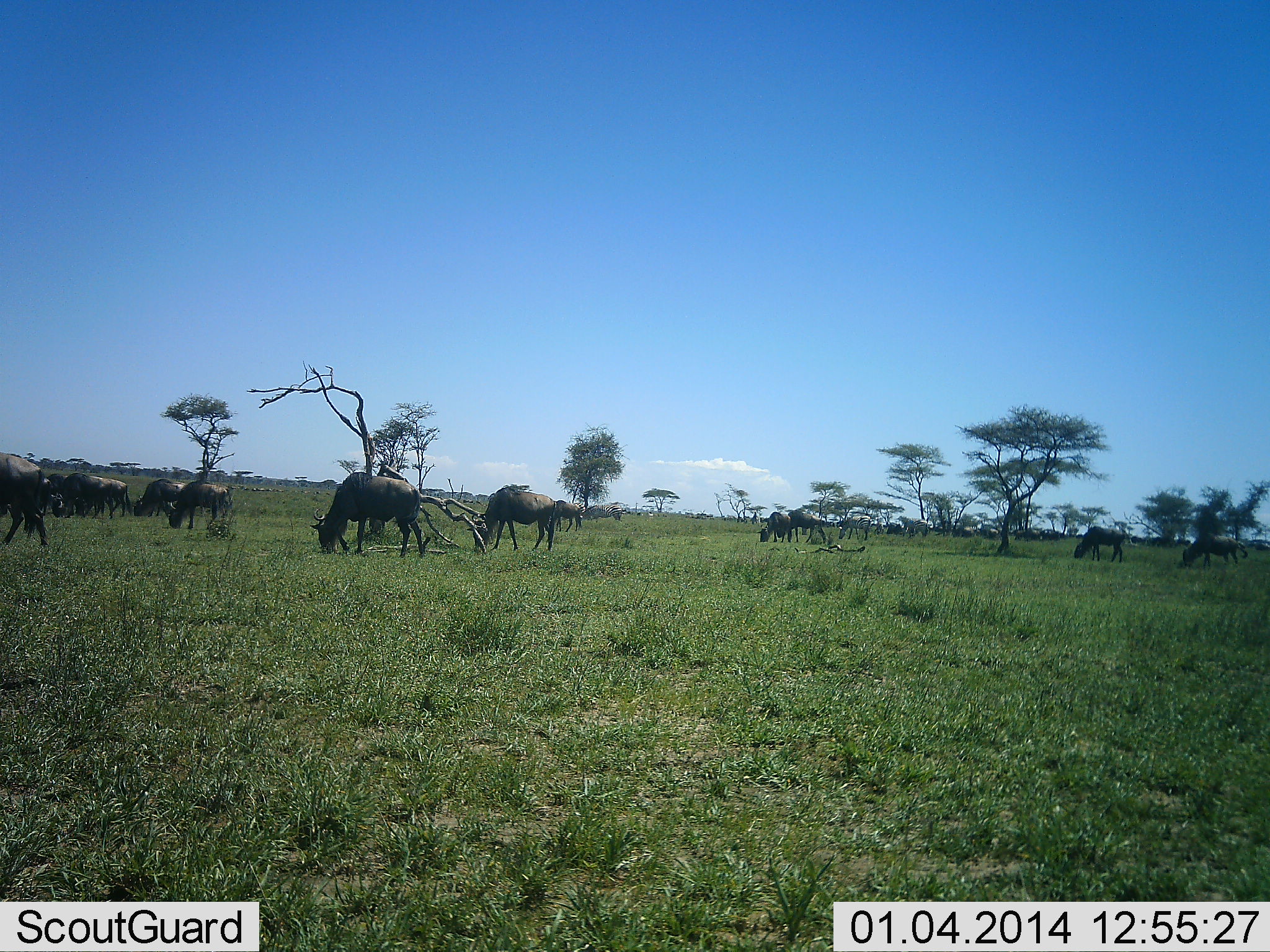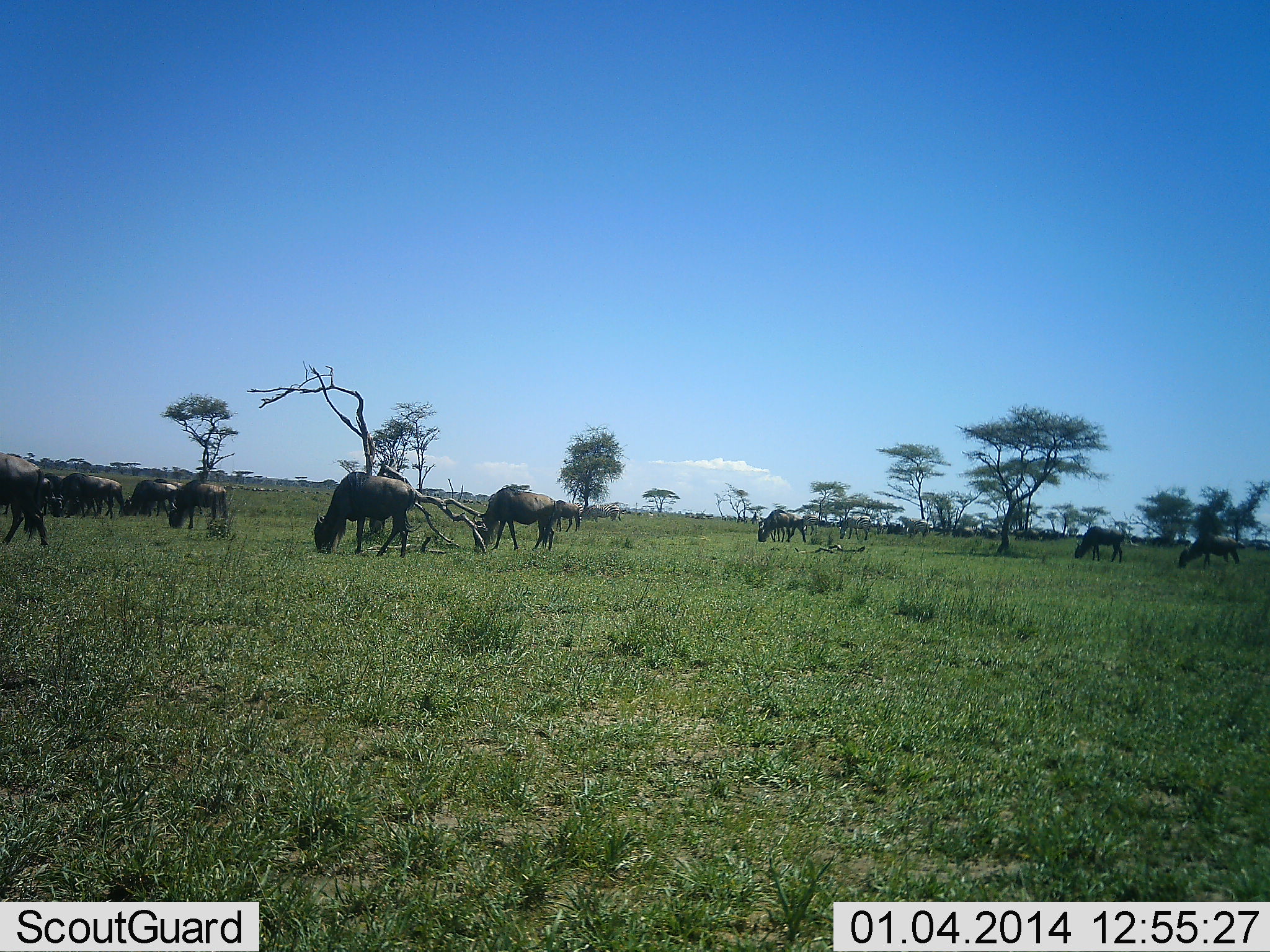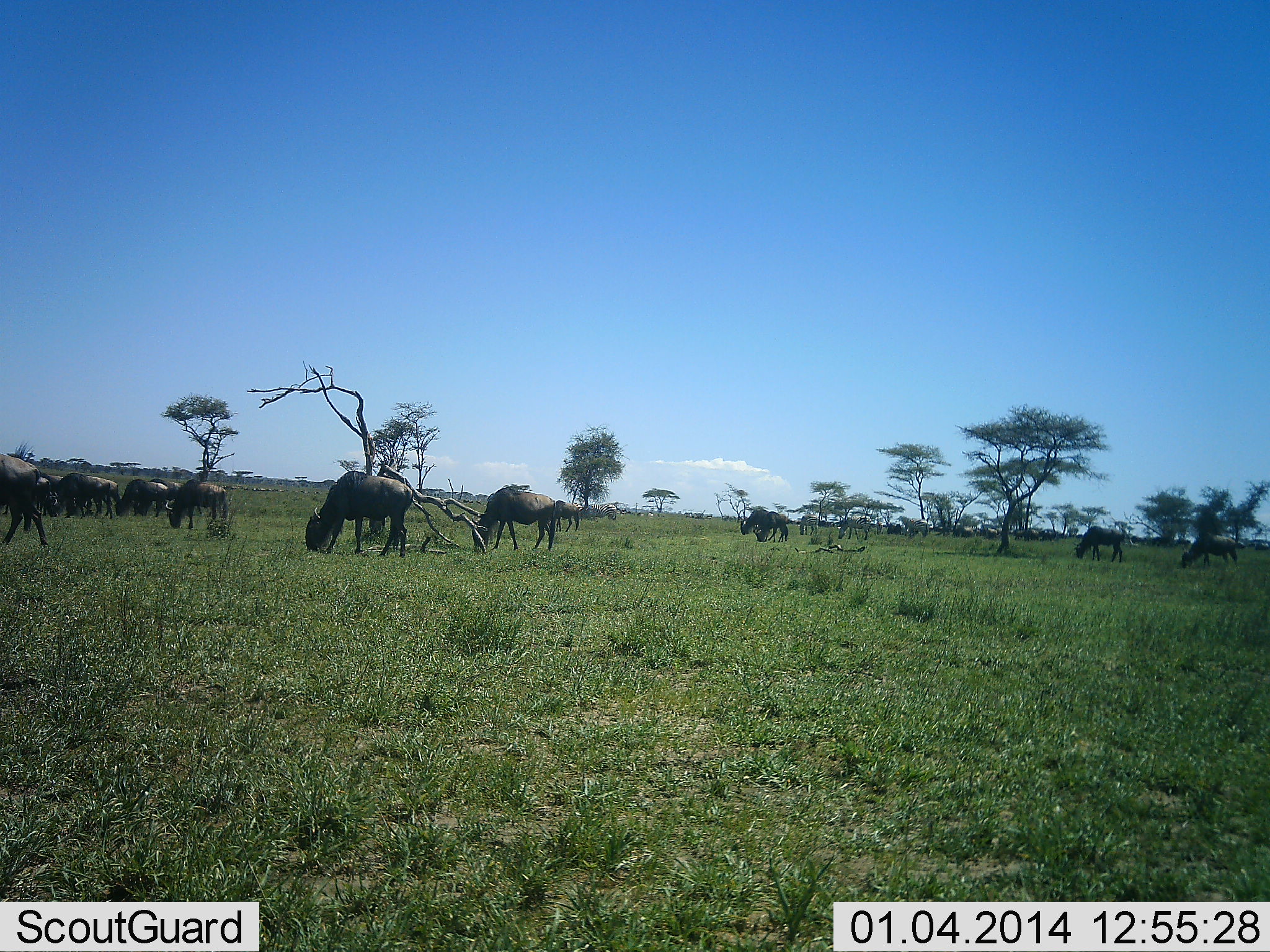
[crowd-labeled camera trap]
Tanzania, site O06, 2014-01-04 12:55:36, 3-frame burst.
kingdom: Animalia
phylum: Chordata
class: Mammalia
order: Artiodactyla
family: Bovidae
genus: Connochaetes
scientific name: Connochaetes taurinus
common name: blue wildebeest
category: wildebeest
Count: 11-50.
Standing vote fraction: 9%.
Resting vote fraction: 0%.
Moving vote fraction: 27%.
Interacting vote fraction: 0%.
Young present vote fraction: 0%.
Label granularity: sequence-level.